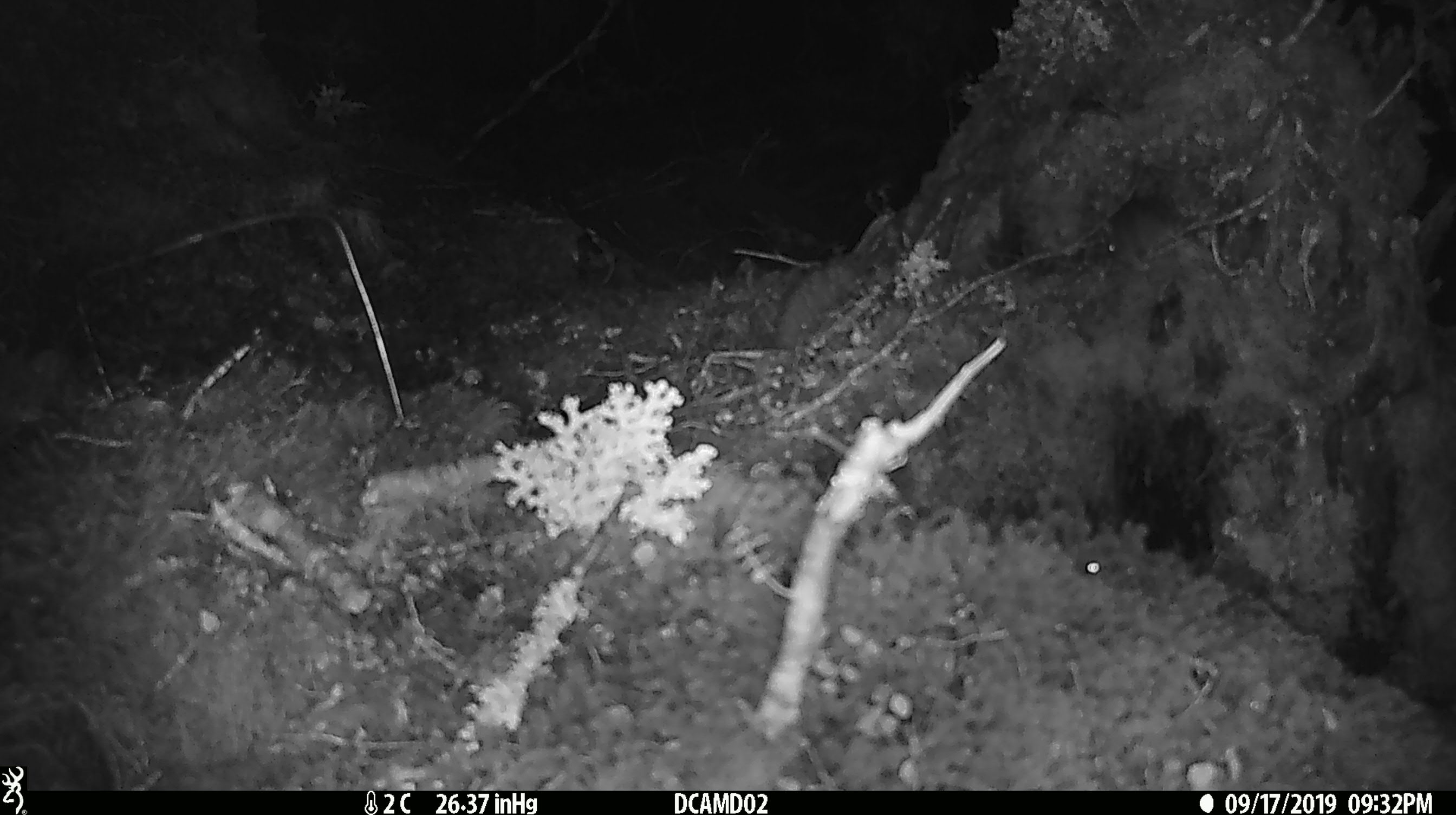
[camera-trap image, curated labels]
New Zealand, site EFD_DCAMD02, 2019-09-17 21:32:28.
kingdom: Animalia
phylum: Chordata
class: Mammalia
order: Rodentia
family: Muridae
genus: Mus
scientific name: Mus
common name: mouse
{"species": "mouse (Mus)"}